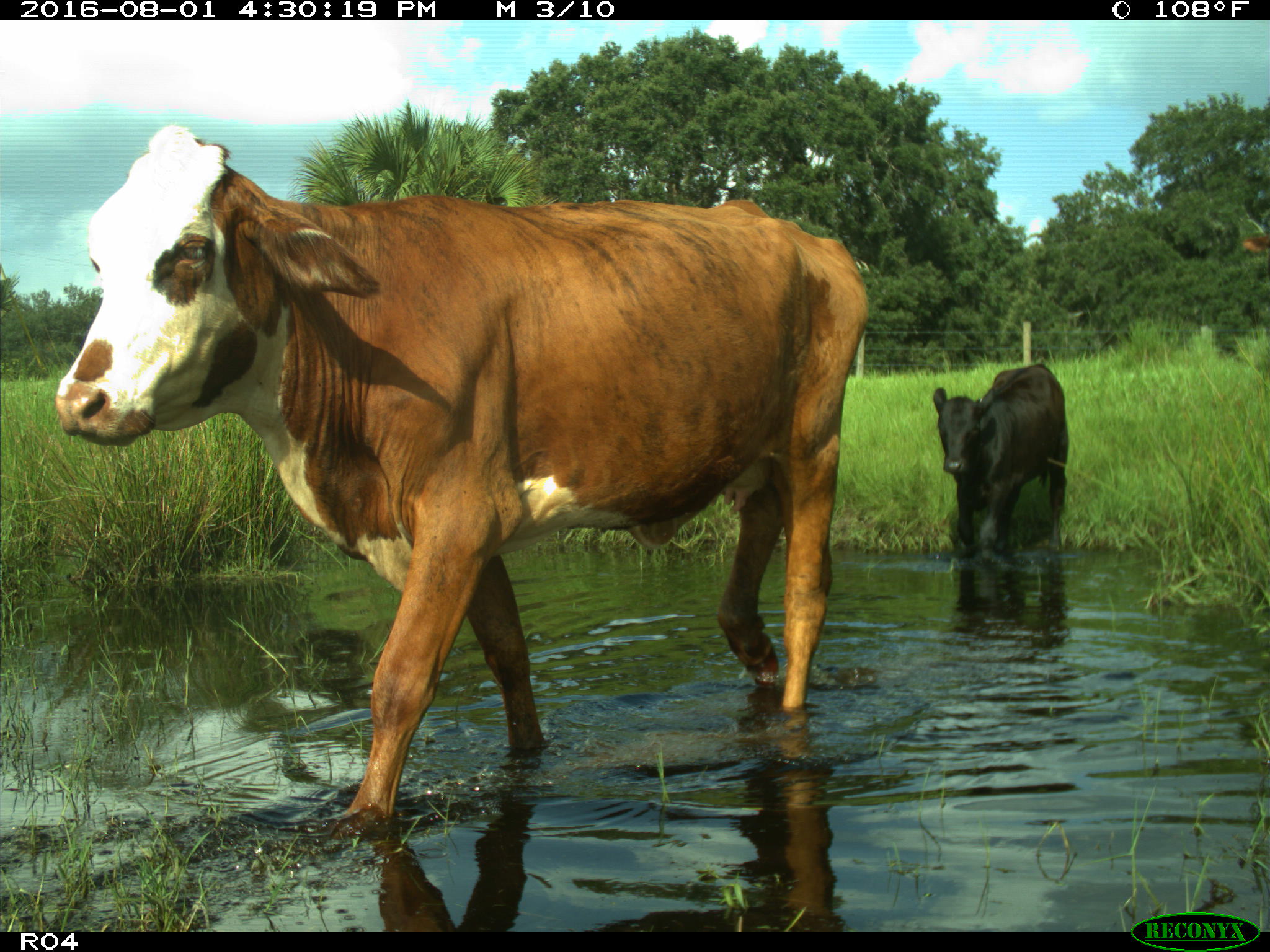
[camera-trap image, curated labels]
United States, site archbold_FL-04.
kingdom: Animalia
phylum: Chordata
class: Mammalia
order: Artiodactyla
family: Bovidae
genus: Bos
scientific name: Bos taurus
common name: domestic cow